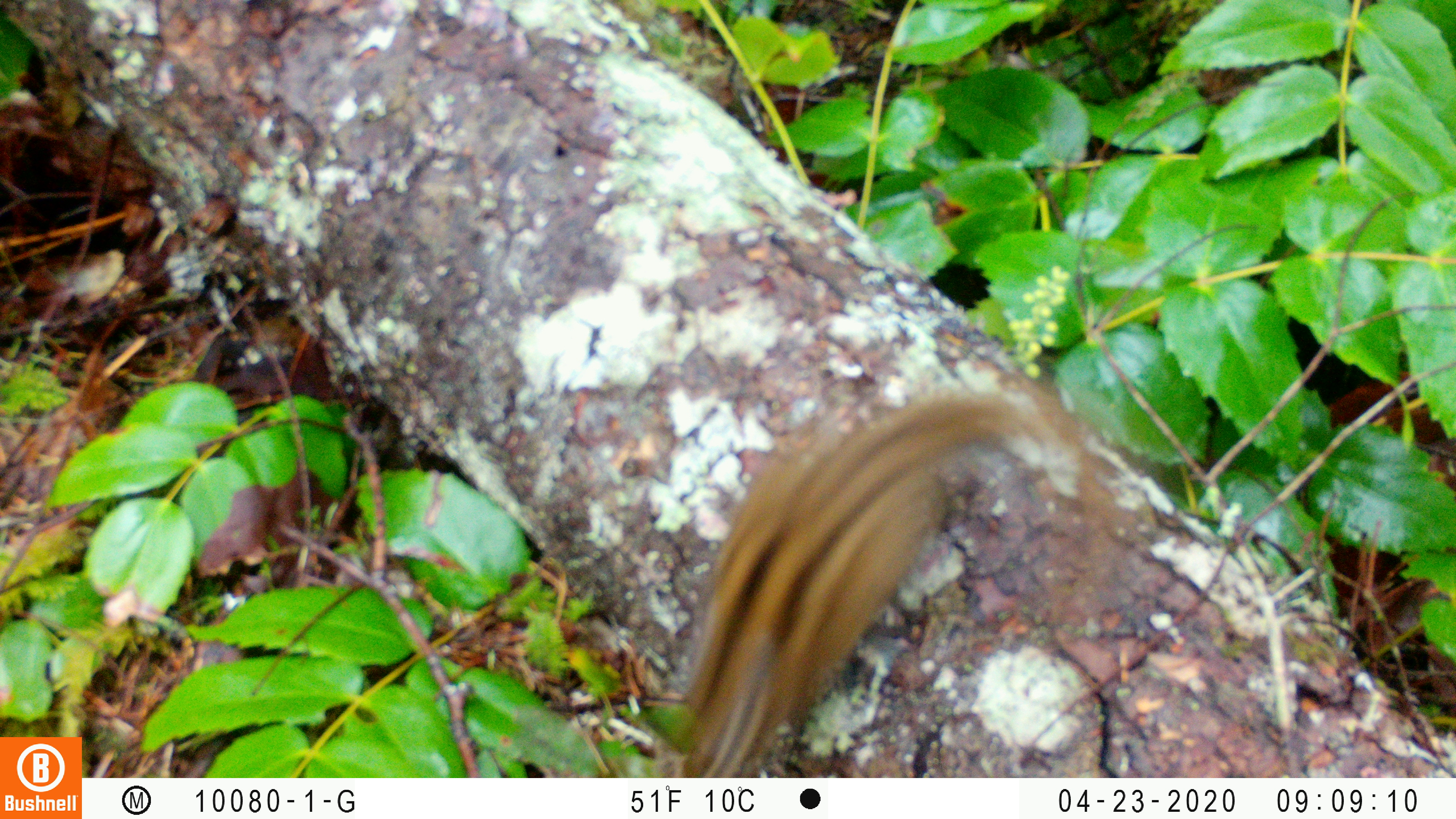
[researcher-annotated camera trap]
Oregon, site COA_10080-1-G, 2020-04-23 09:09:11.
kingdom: Animalia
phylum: Chordata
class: Mammalia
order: Rodentia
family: Sciuridae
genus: Neotamias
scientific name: Neotamias townsendii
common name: townsend's chipmunk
Townsend's chipmunk (Neotamias townsendii).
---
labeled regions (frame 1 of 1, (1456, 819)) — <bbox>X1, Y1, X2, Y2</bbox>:
townsend's chipmunk: <bbox>658, 374, 1125, 763</bbox>